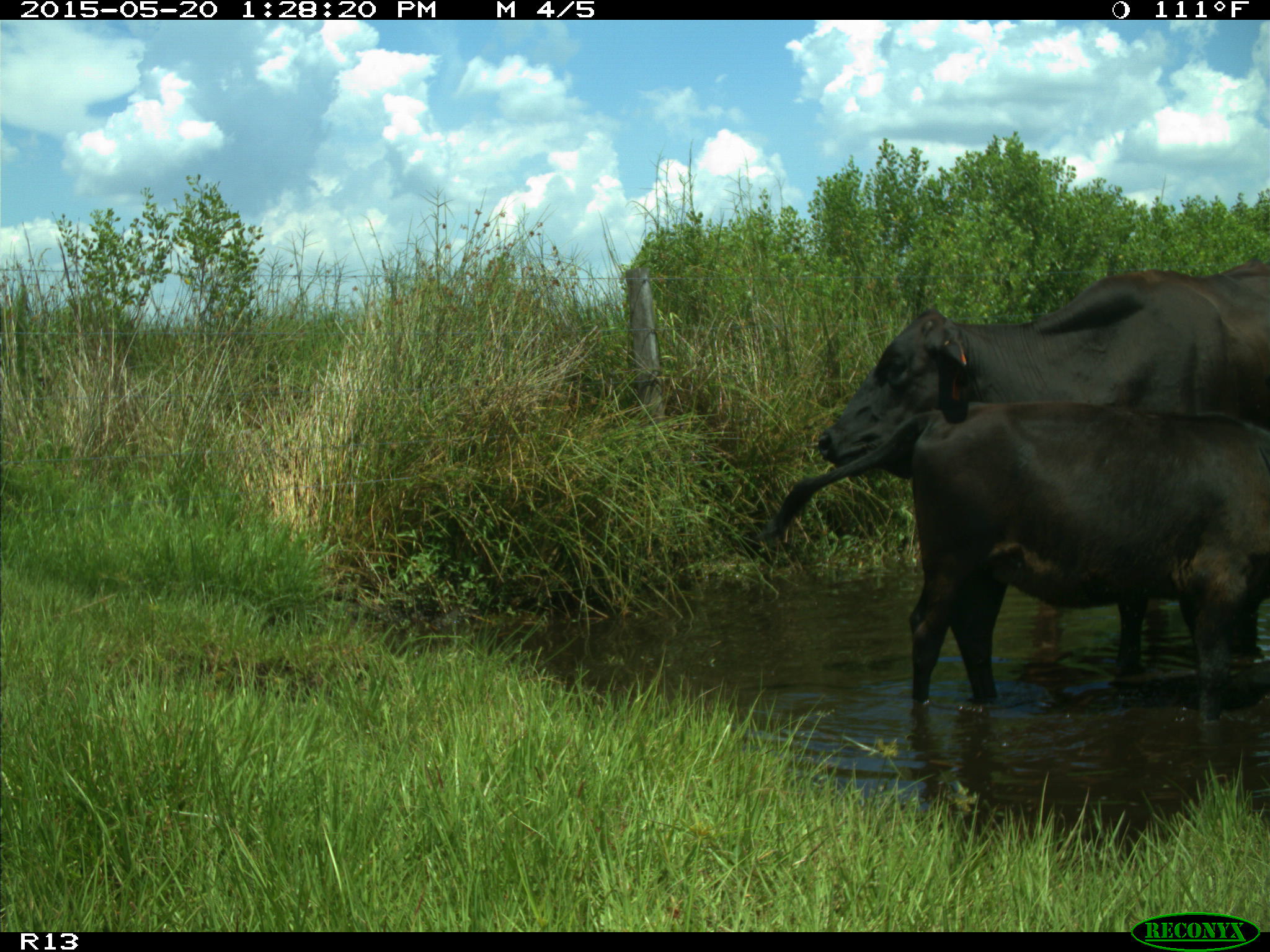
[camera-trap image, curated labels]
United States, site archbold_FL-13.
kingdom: Animalia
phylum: Chordata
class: Mammalia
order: Artiodactyla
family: Bovidae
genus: Bos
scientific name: Bos taurus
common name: domestic cow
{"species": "Bos taurus (domestic cow)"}